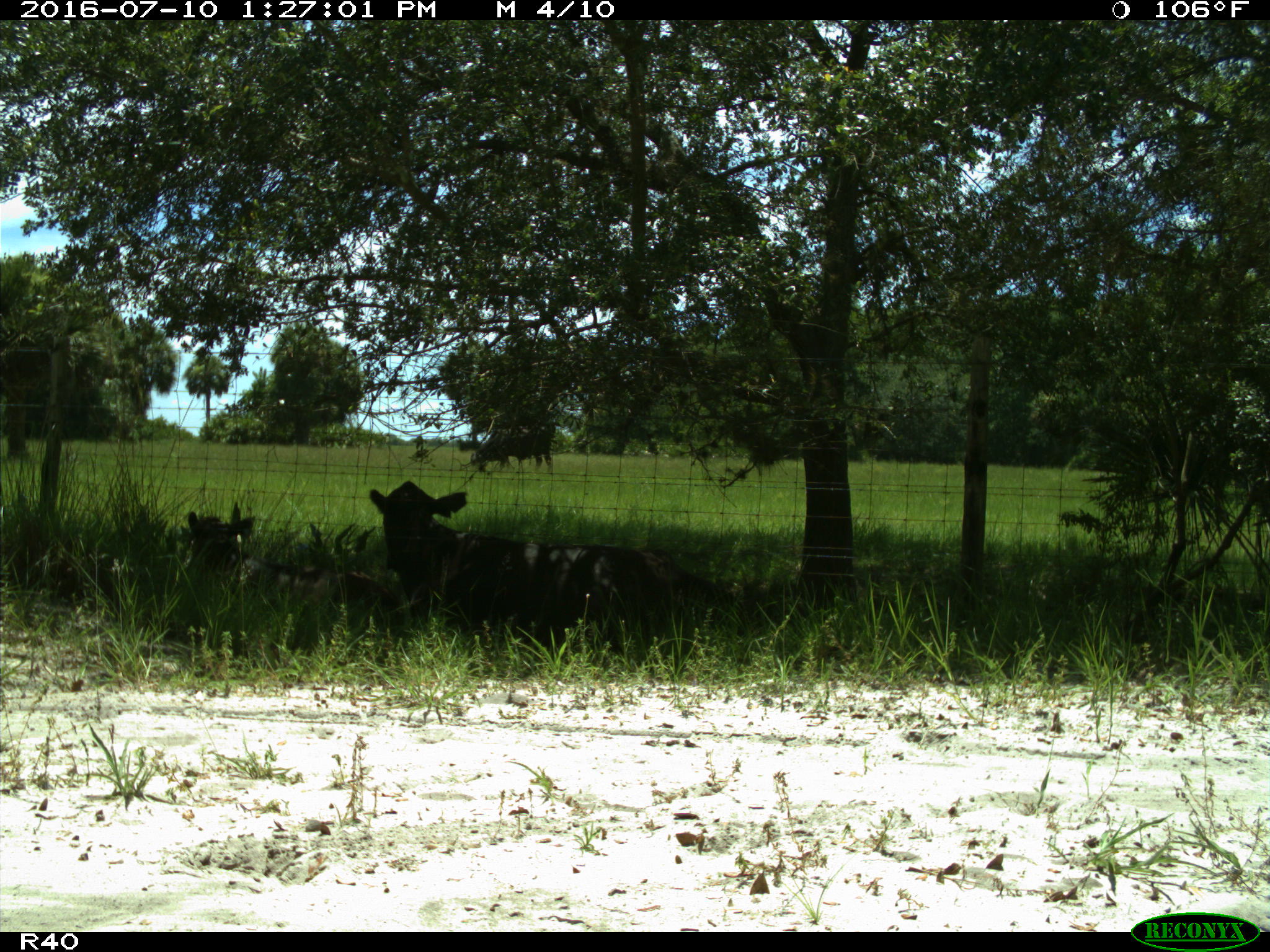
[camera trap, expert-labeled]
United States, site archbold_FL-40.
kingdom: Animalia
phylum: Chordata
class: Mammalia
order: Artiodactyla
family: Bovidae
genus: Bos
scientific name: Bos taurus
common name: domestic cow